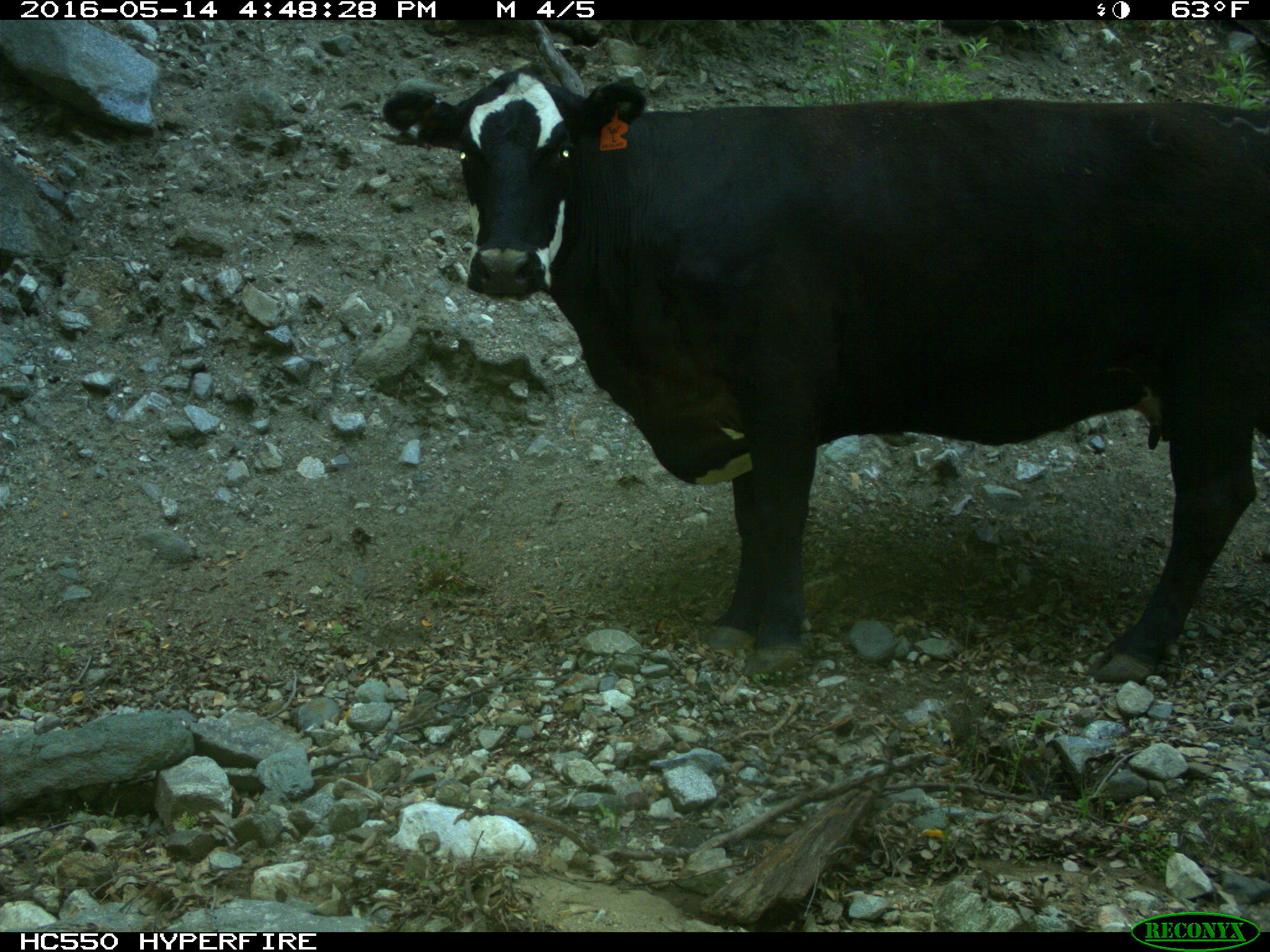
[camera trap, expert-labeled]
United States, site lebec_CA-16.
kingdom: Animalia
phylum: Chordata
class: Mammalia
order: Artiodactyla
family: Bovidae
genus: Bos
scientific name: Bos taurus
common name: domestic cow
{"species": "Bos taurus (domestic cow)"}